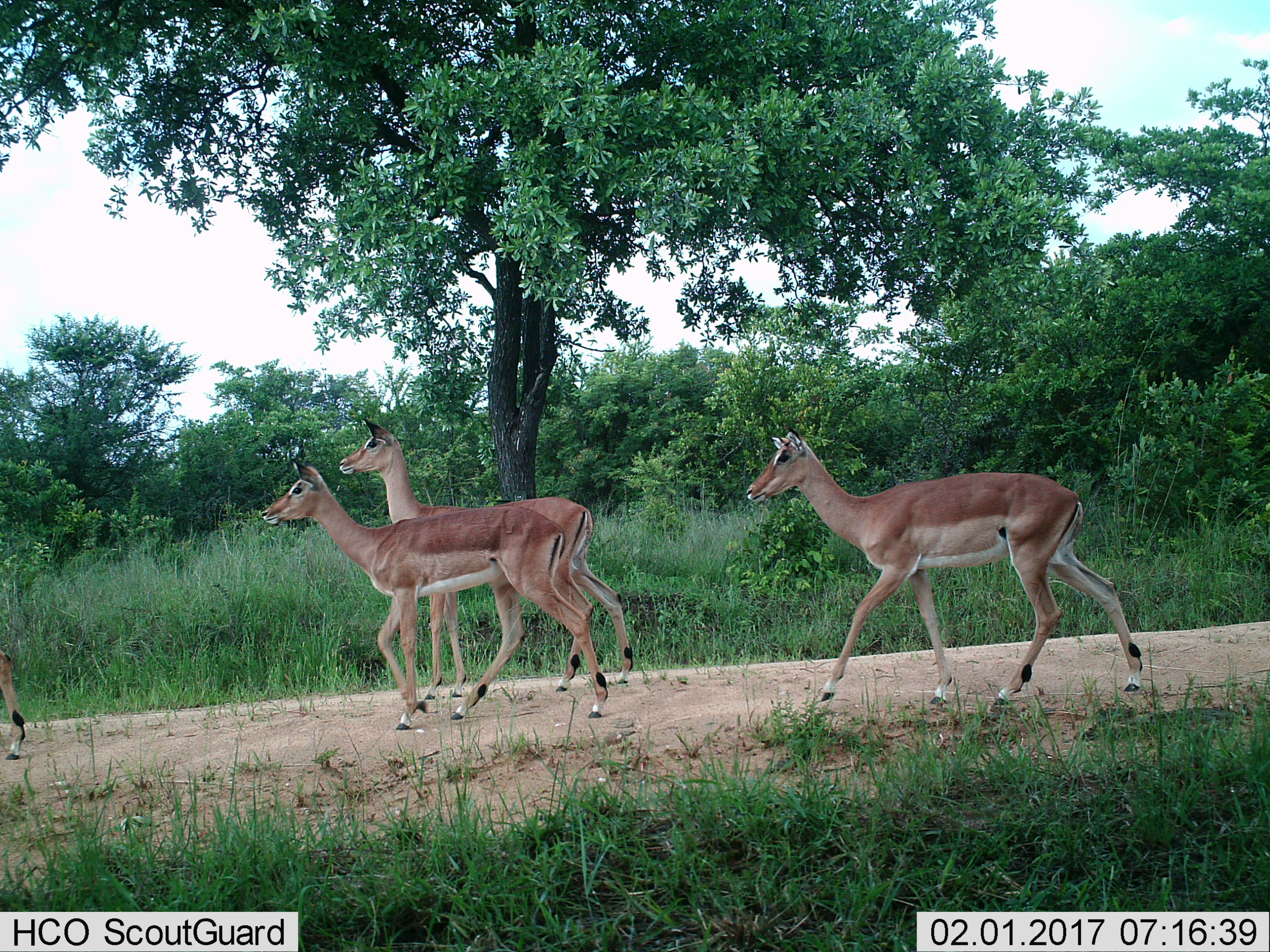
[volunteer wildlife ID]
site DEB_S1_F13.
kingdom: Animalia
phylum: Chordata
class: Mammalia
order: Artiodactyla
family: Bovidae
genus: Aepyceros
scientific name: Aepyceros melampus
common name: impala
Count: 4.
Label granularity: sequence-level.